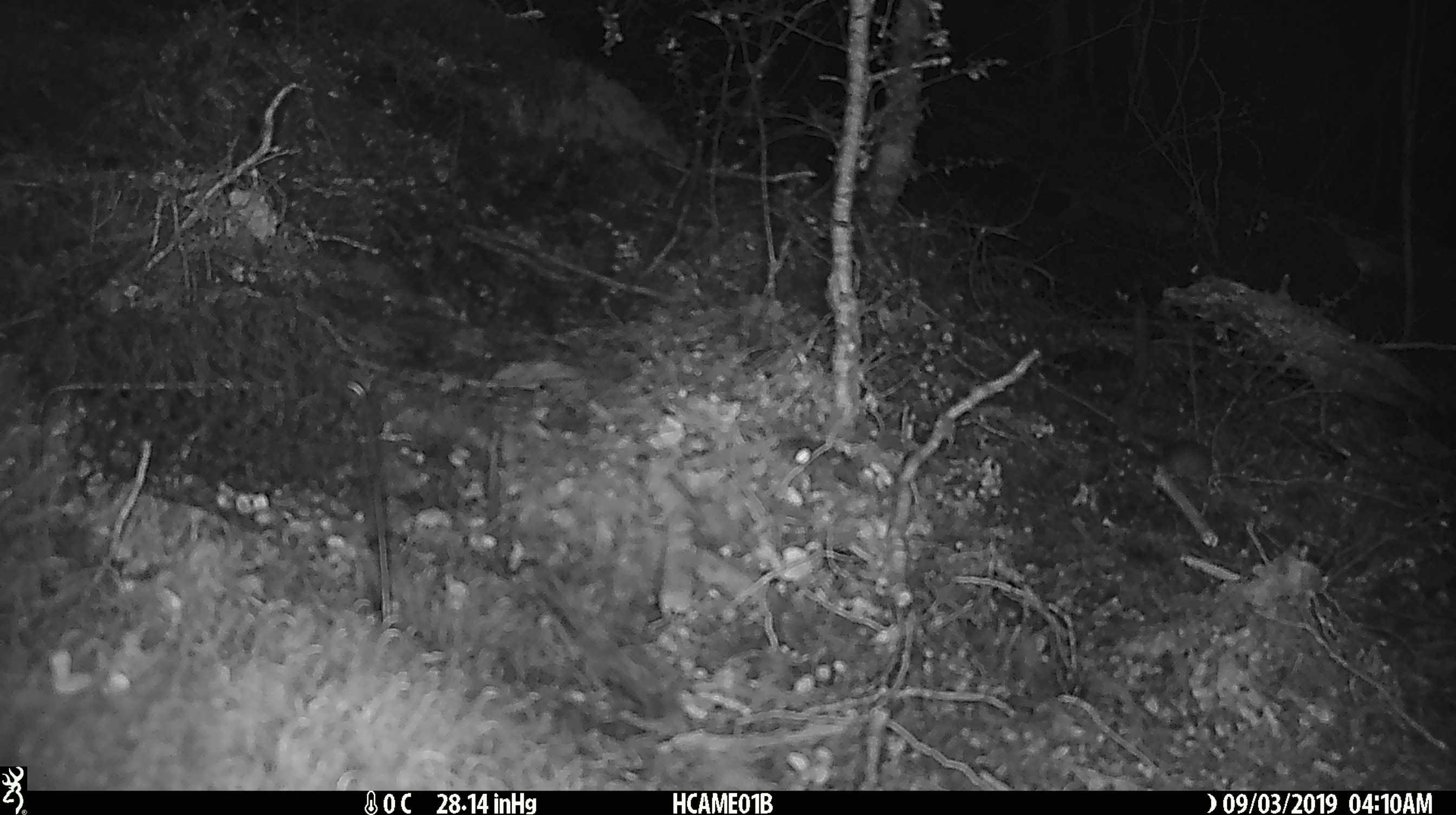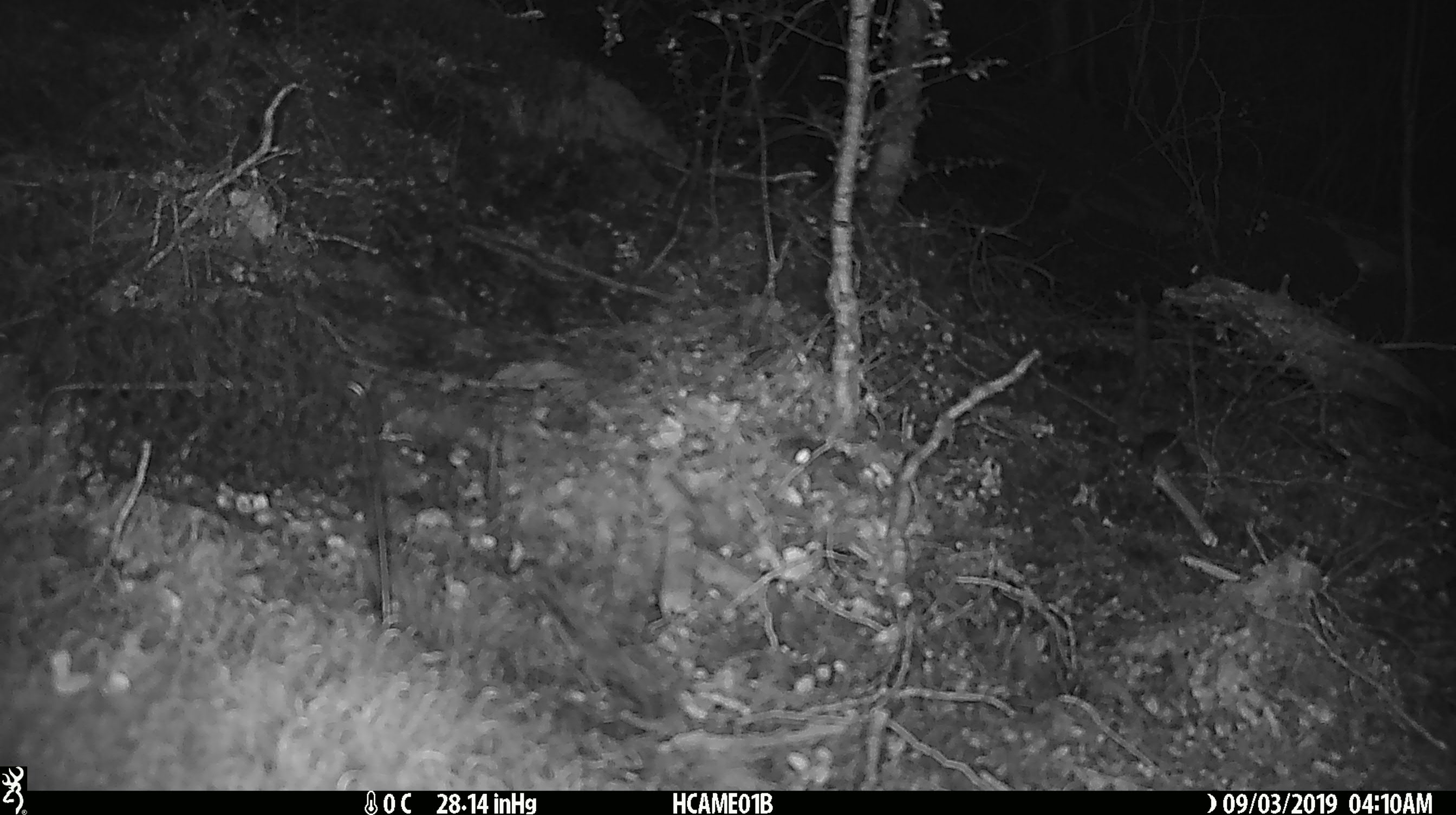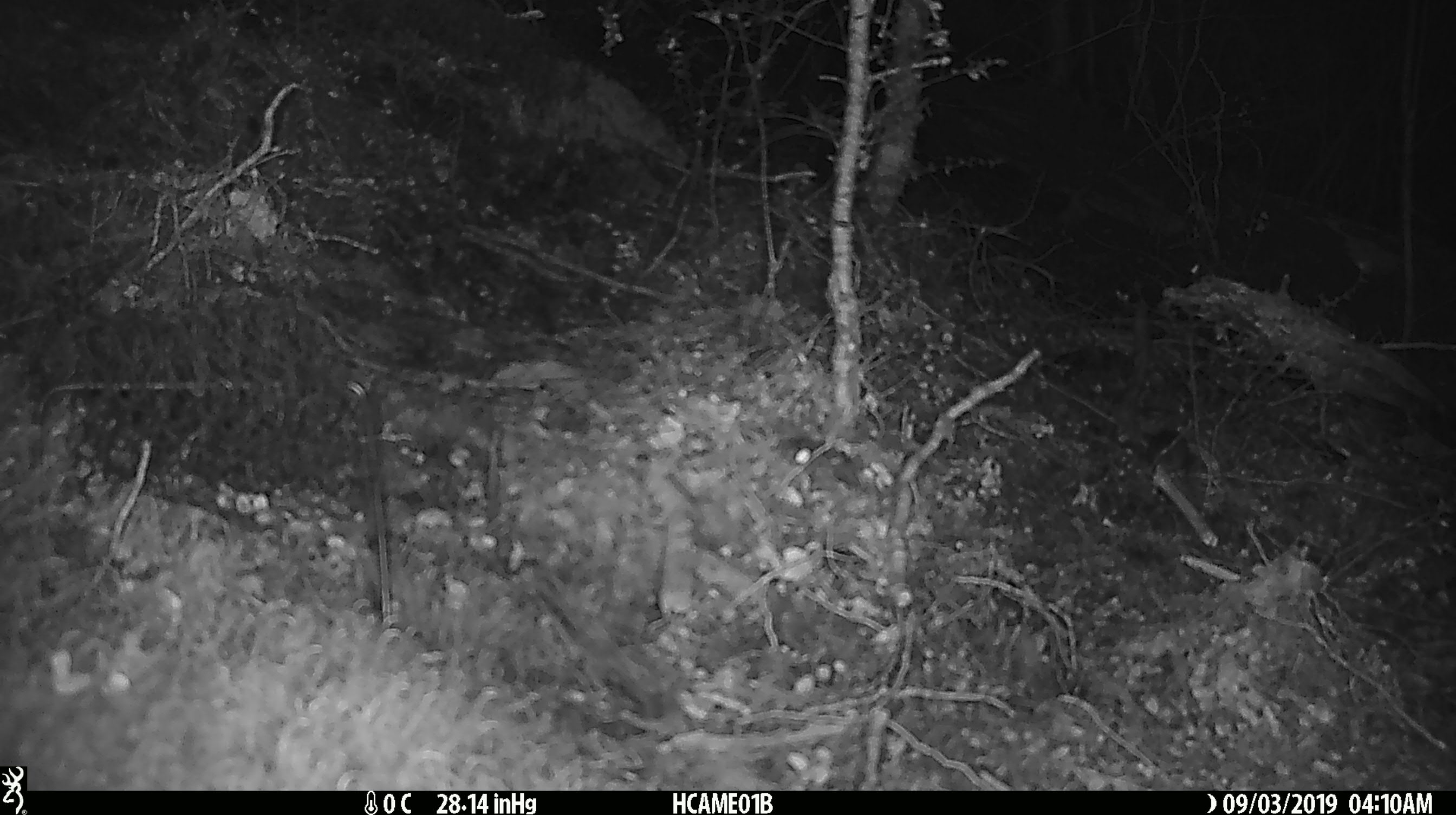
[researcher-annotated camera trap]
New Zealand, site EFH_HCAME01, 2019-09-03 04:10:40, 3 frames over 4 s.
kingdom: Animalia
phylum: Chordata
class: Mammalia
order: Rodentia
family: Muridae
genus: Mus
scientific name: Mus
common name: mouse